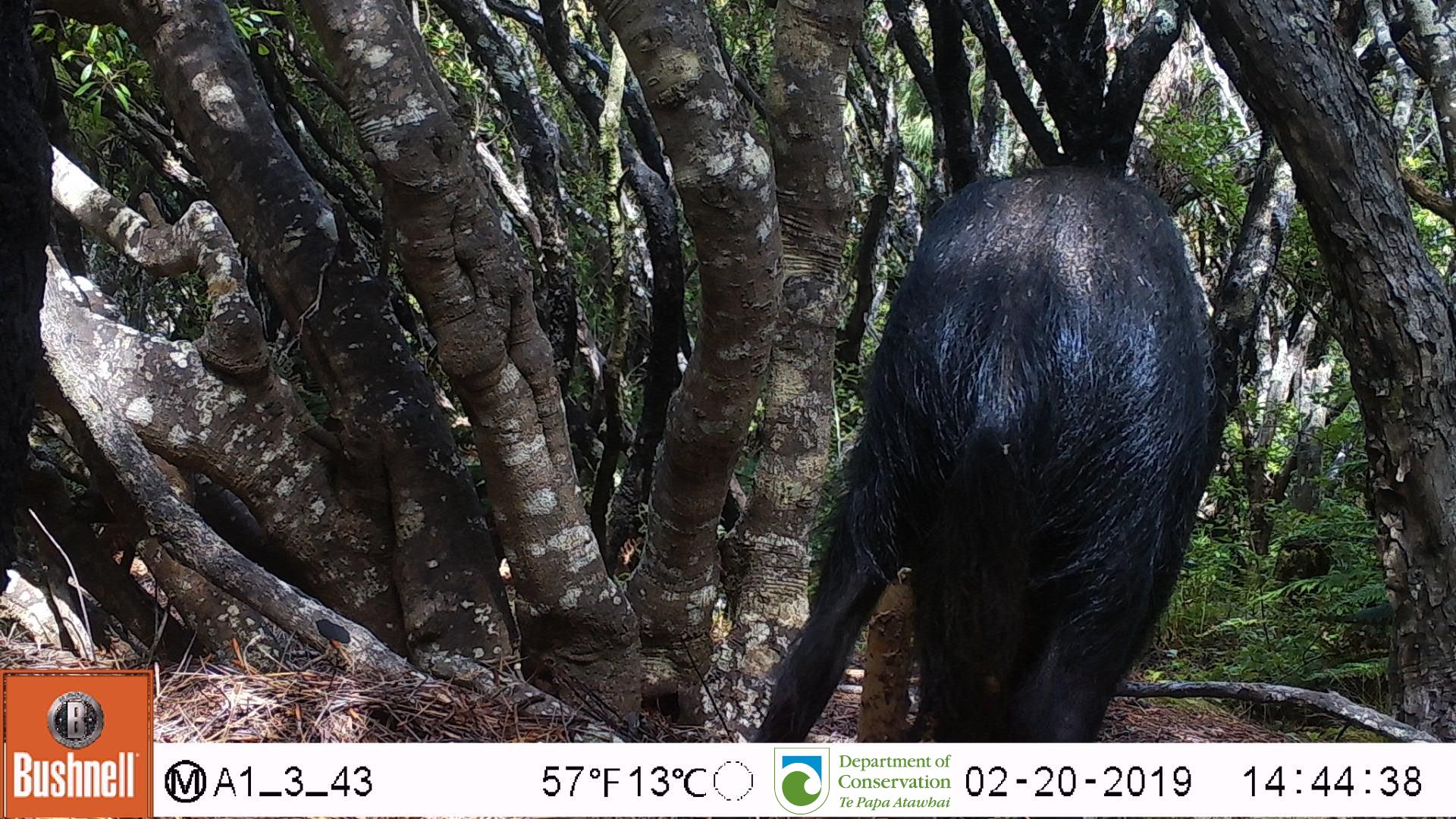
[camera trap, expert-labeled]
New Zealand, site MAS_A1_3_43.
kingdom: Animalia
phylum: Chordata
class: Mammalia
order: Artiodactyla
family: Suidae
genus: Sus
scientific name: Sus scrofa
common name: pig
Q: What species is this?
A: Pig (Sus scrofa).